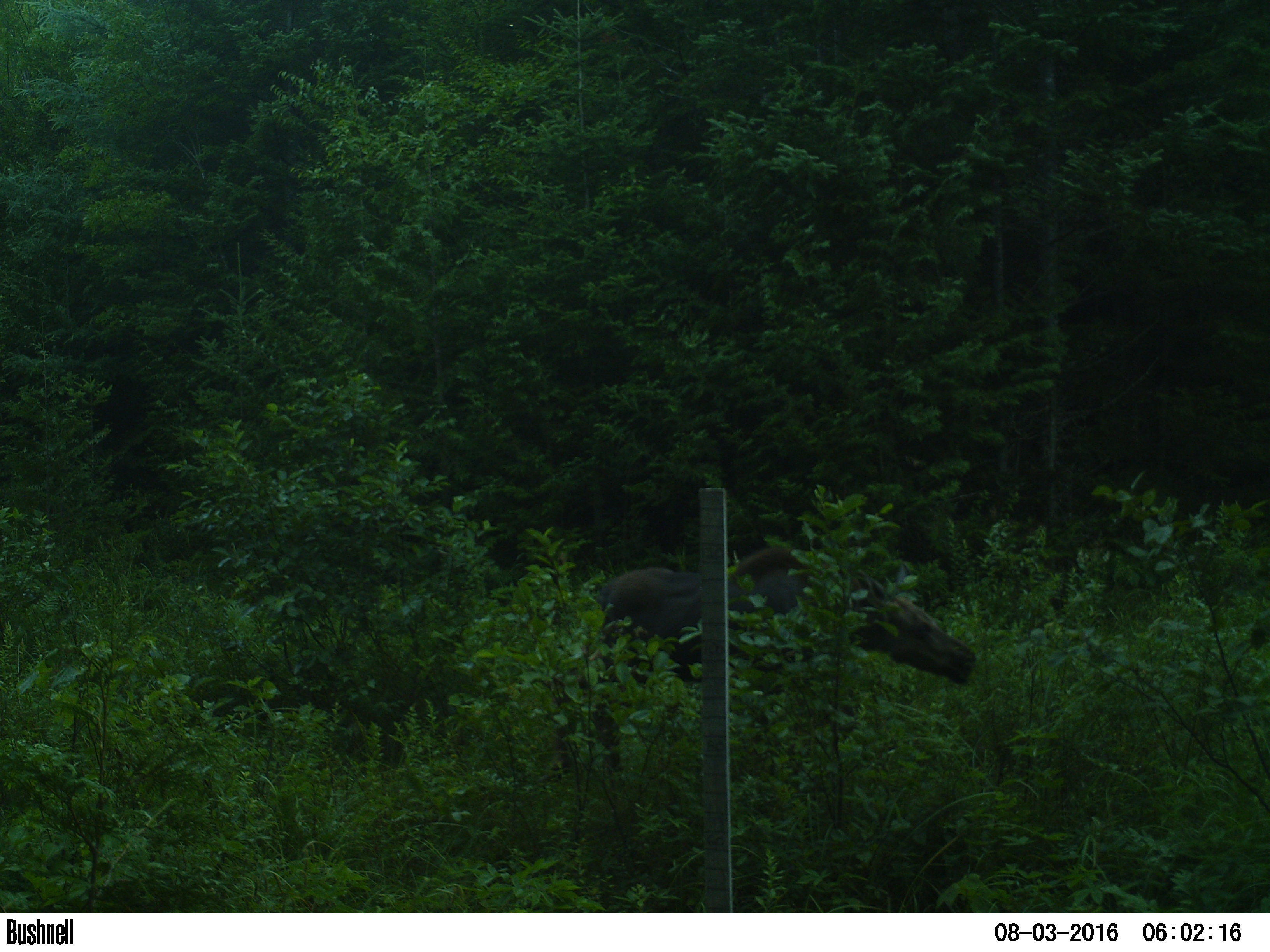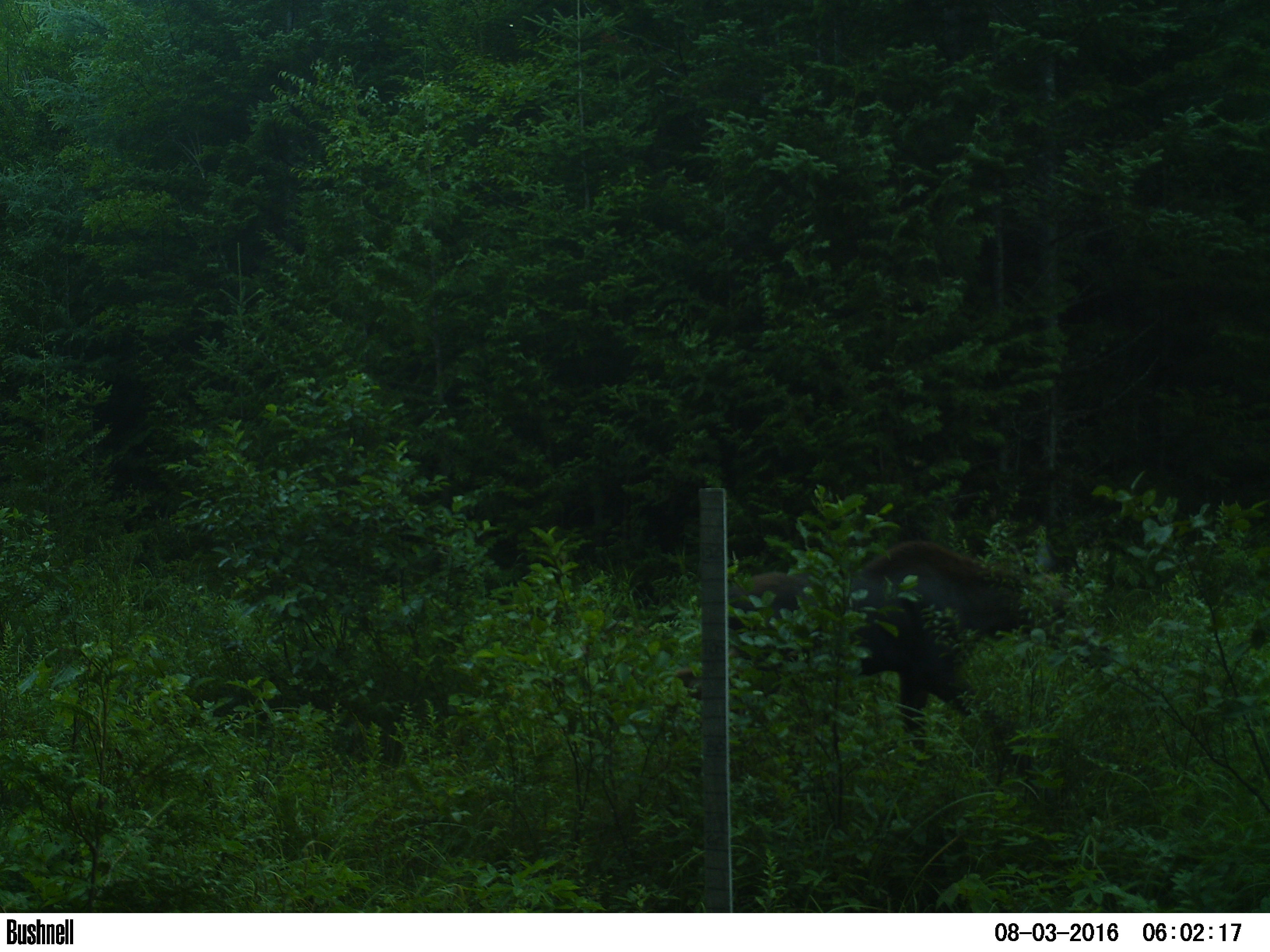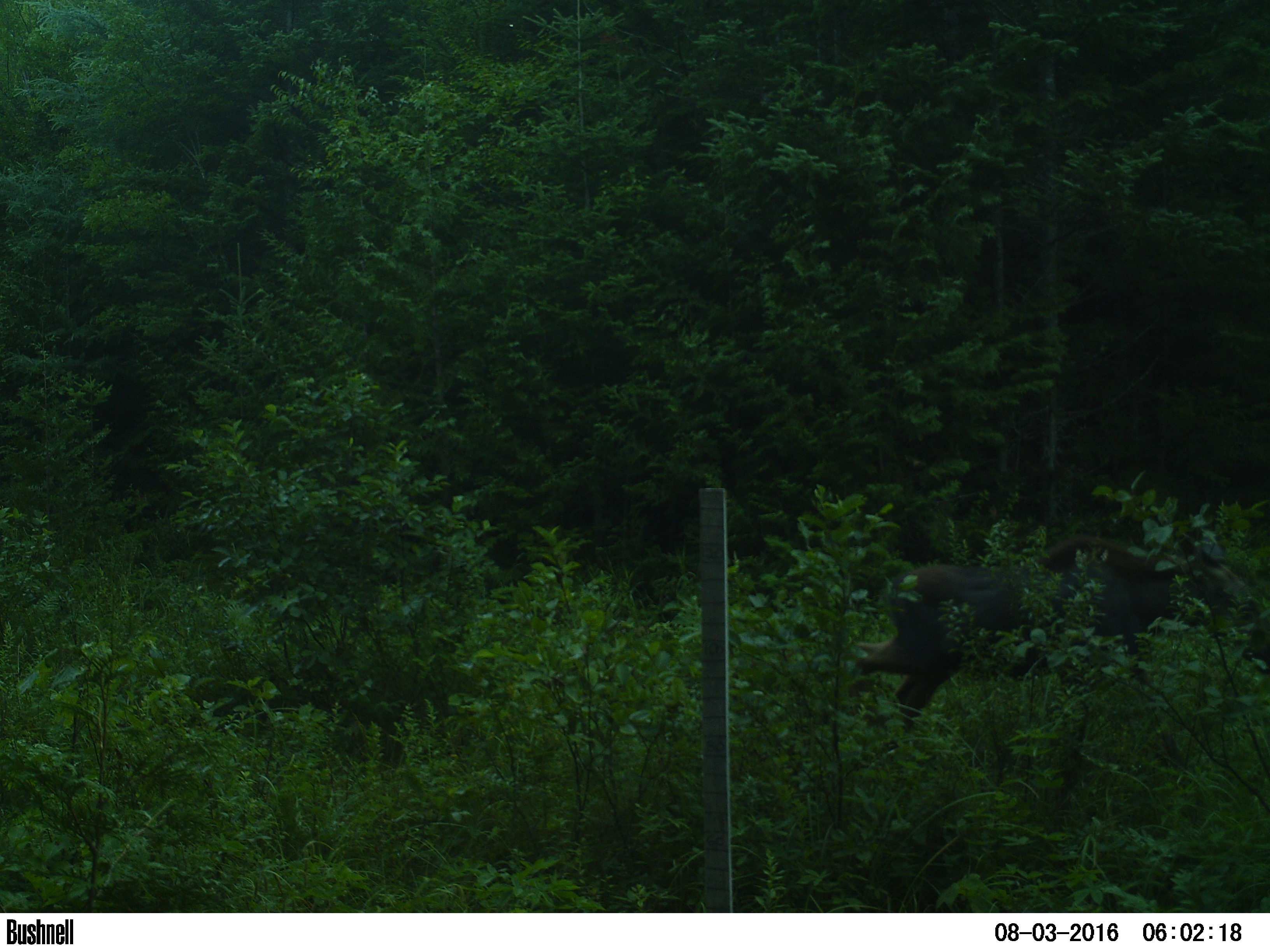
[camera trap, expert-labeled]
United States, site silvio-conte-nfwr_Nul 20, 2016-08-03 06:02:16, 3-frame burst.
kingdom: Animalia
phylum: Chordata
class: Mammalia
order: Artiodactyla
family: Cervidae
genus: Alces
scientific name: Alces alces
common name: moose